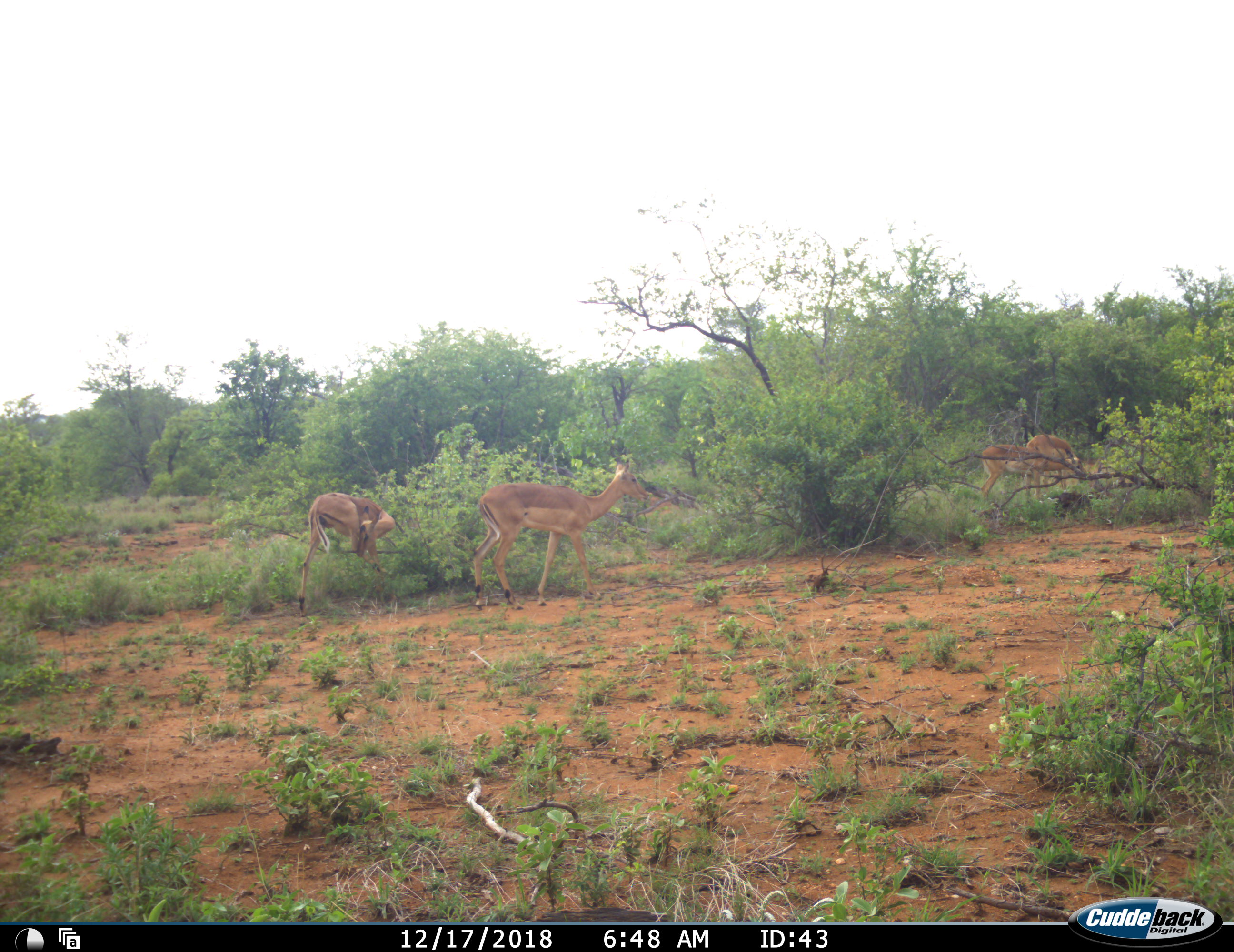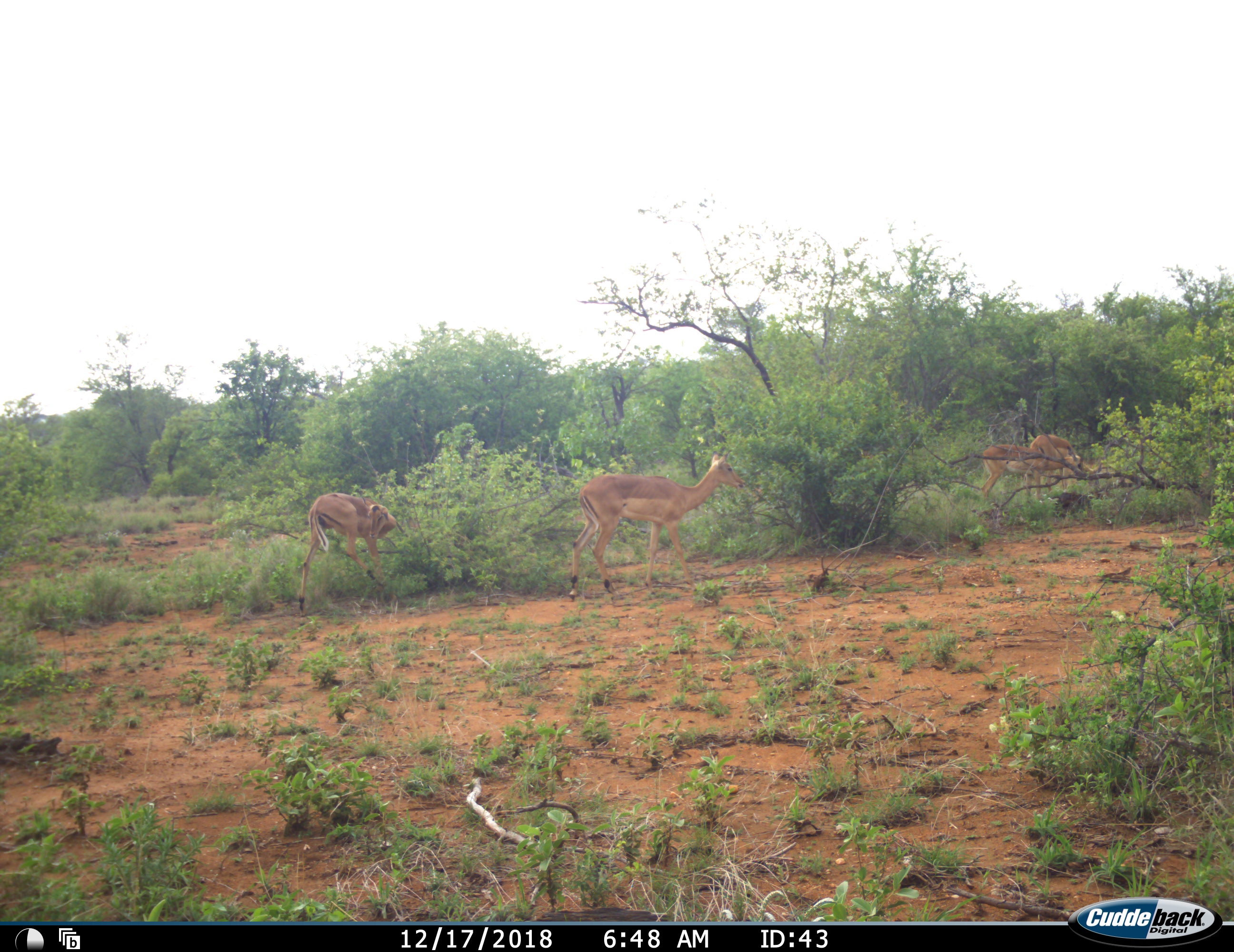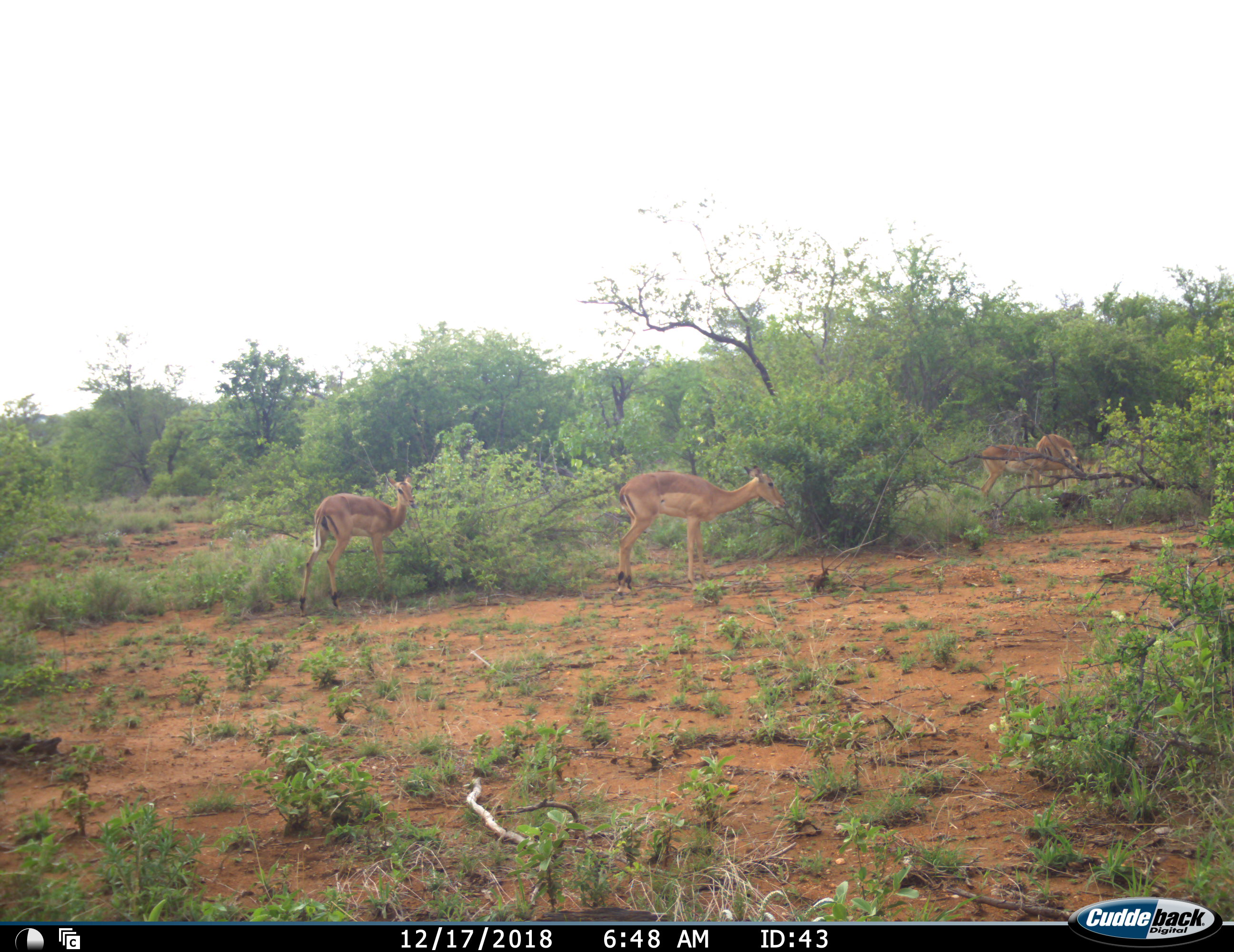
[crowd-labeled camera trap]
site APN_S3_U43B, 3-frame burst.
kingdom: Animalia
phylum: Chordata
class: Mammalia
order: Artiodactyla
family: Bovidae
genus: Aepyceros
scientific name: Aepyceros melampus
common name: impala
Impala (Aepyceros melampus), count 4. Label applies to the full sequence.